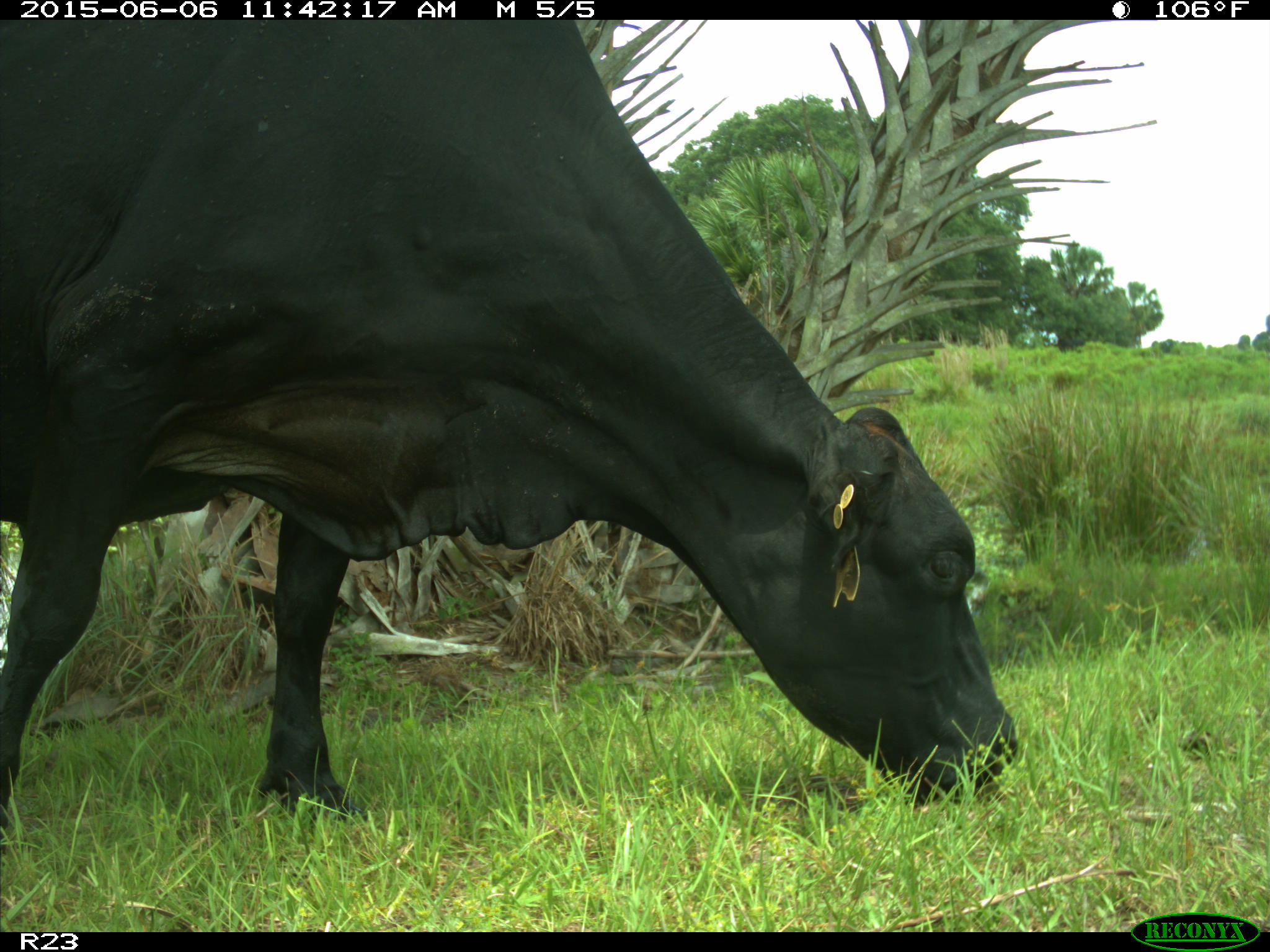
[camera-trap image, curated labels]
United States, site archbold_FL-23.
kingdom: Animalia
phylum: Chordata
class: Mammalia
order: Artiodactyla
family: Bovidae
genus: Bos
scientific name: Bos taurus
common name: domestic cow